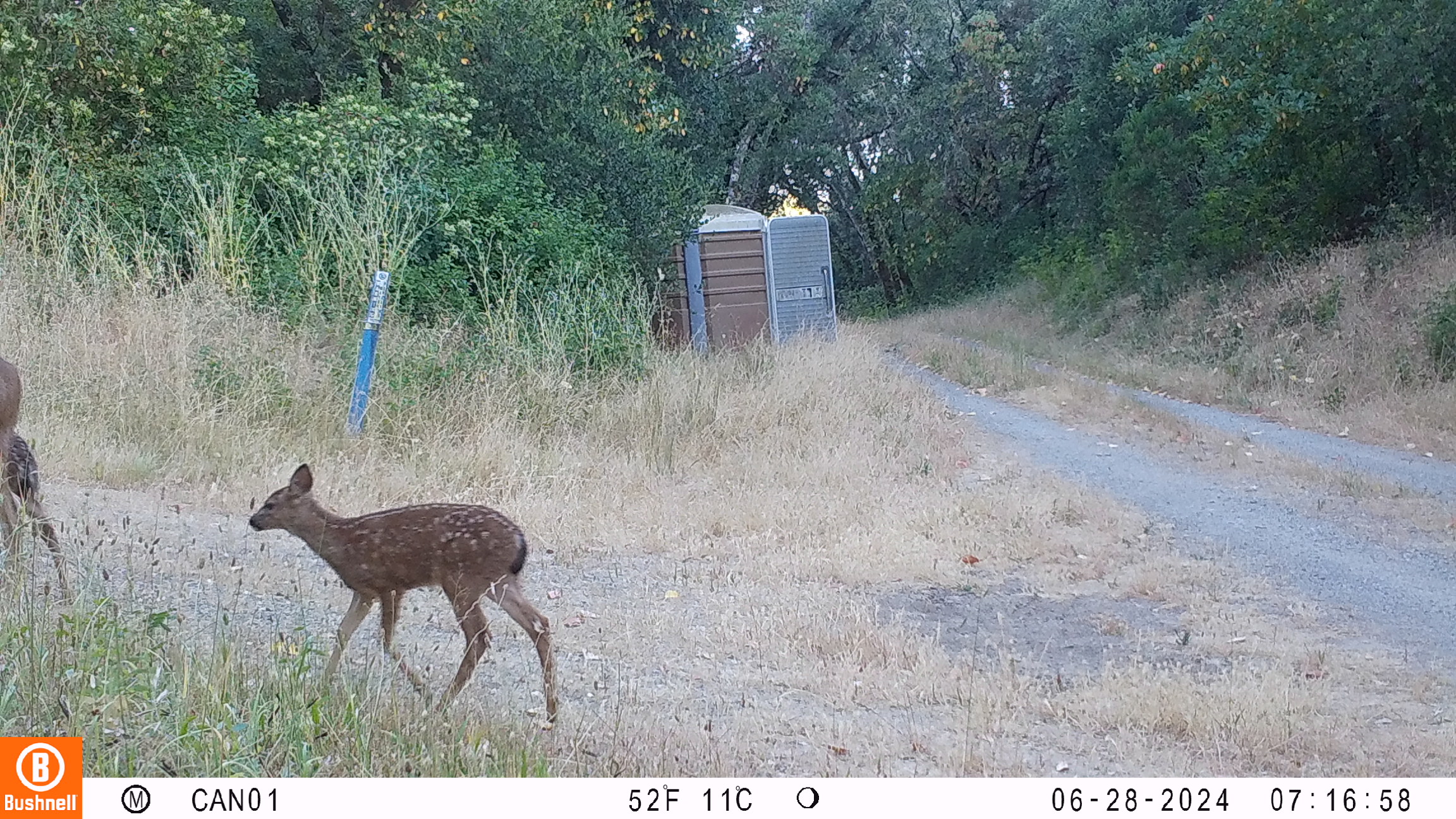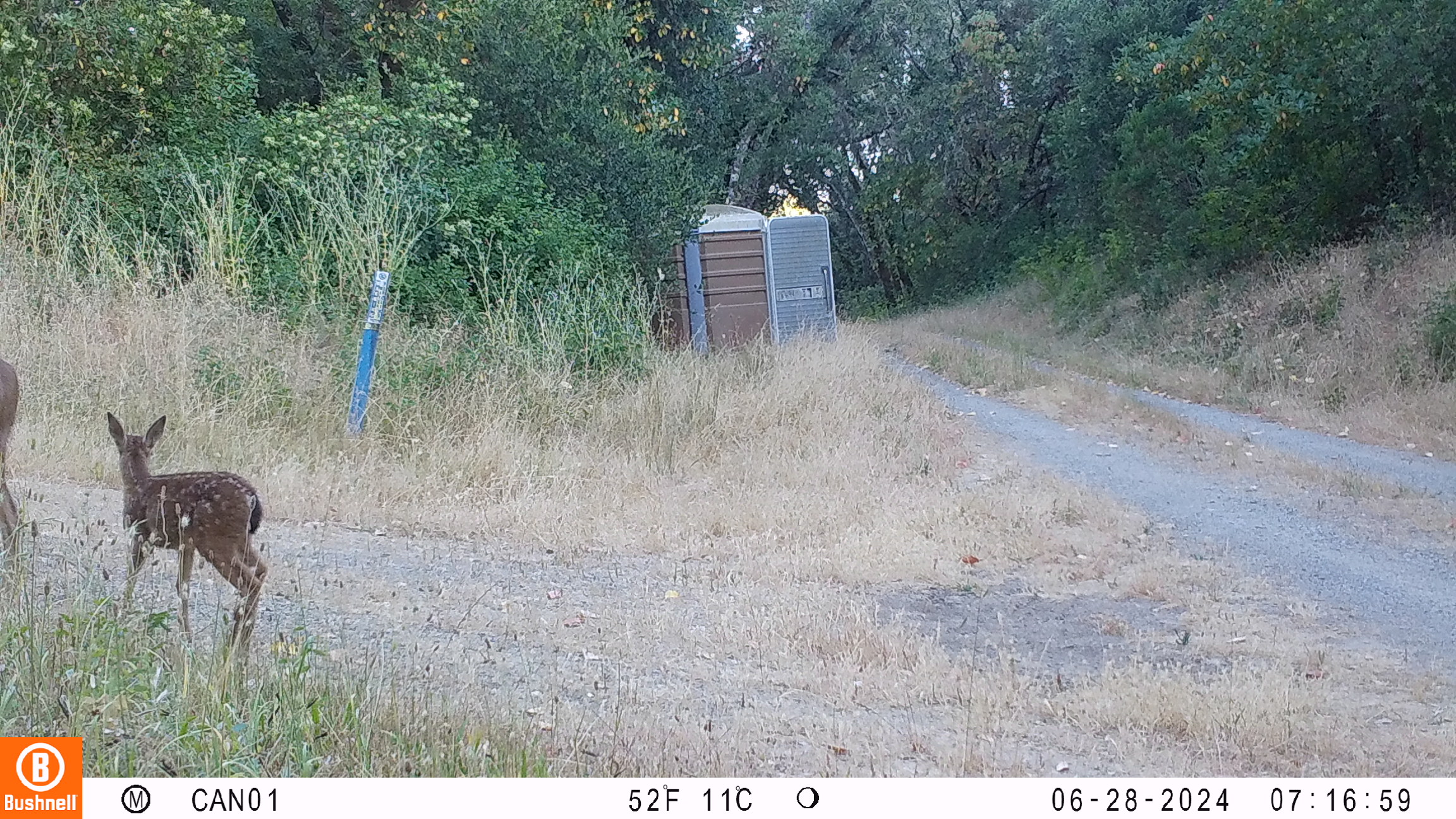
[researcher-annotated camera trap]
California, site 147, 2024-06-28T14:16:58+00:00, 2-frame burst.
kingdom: Animalia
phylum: Chordata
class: Mammalia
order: Artiodactyla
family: Cervidae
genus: Odocoileus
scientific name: Odocoileus hemionus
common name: mule deer